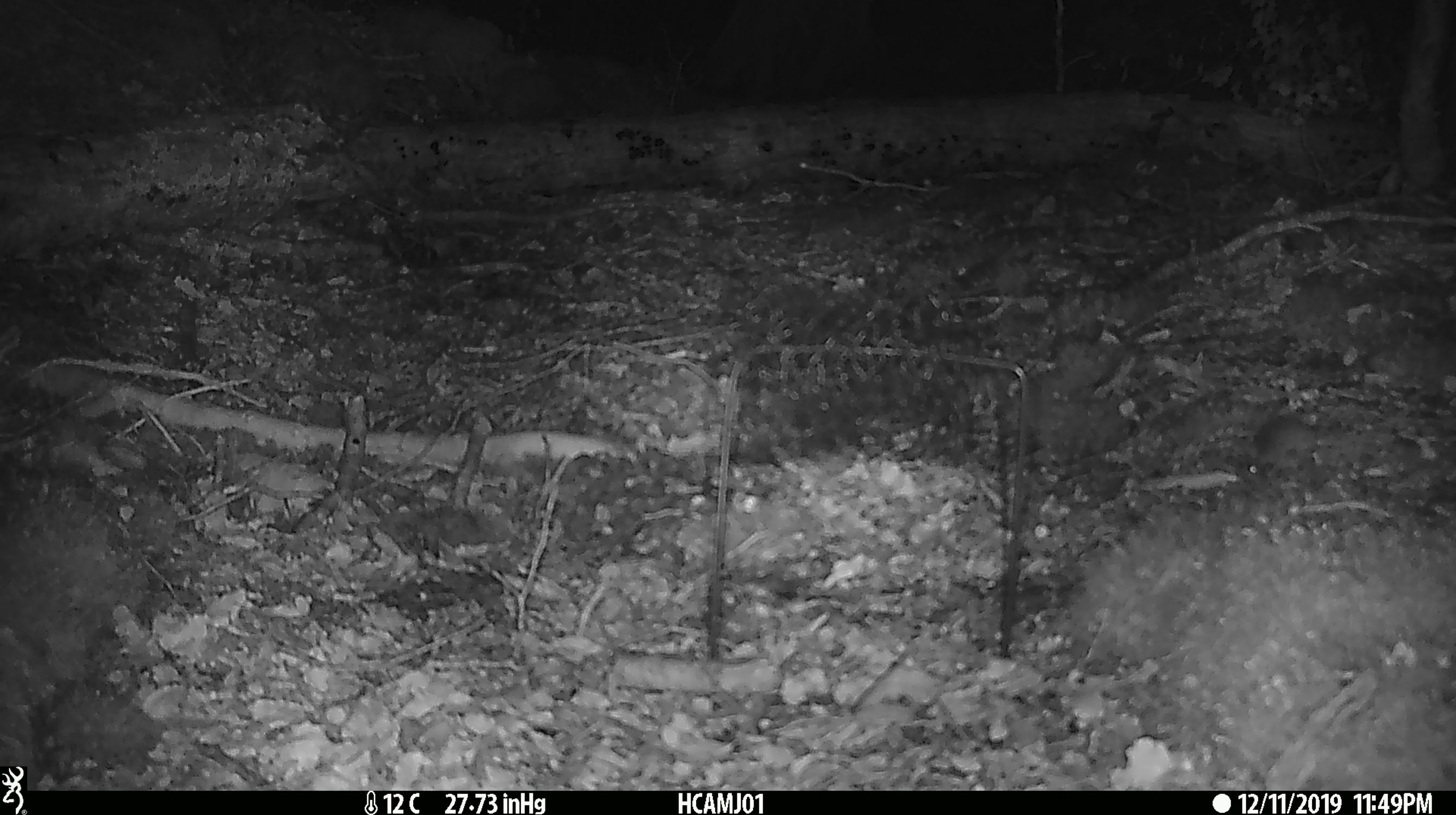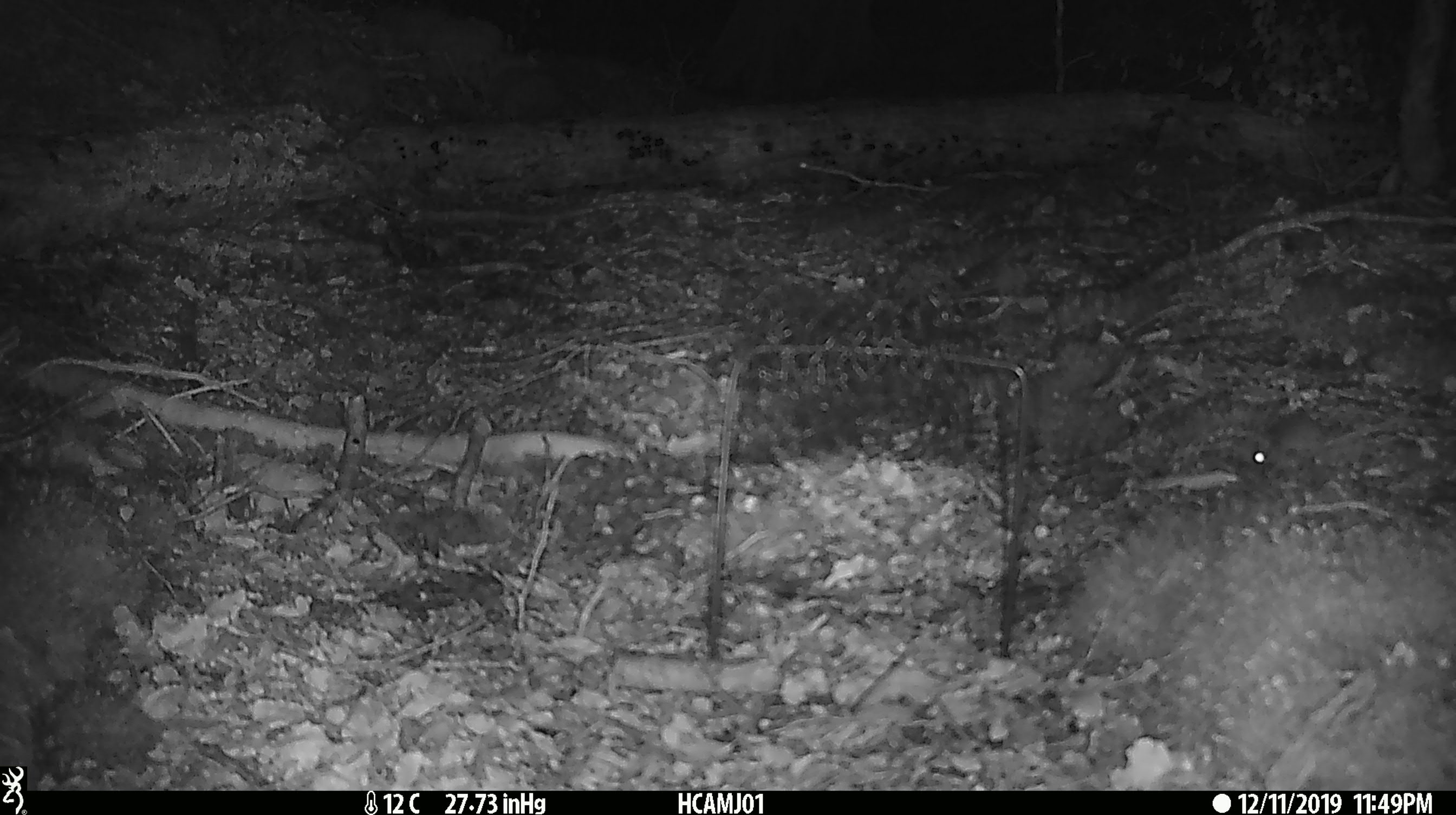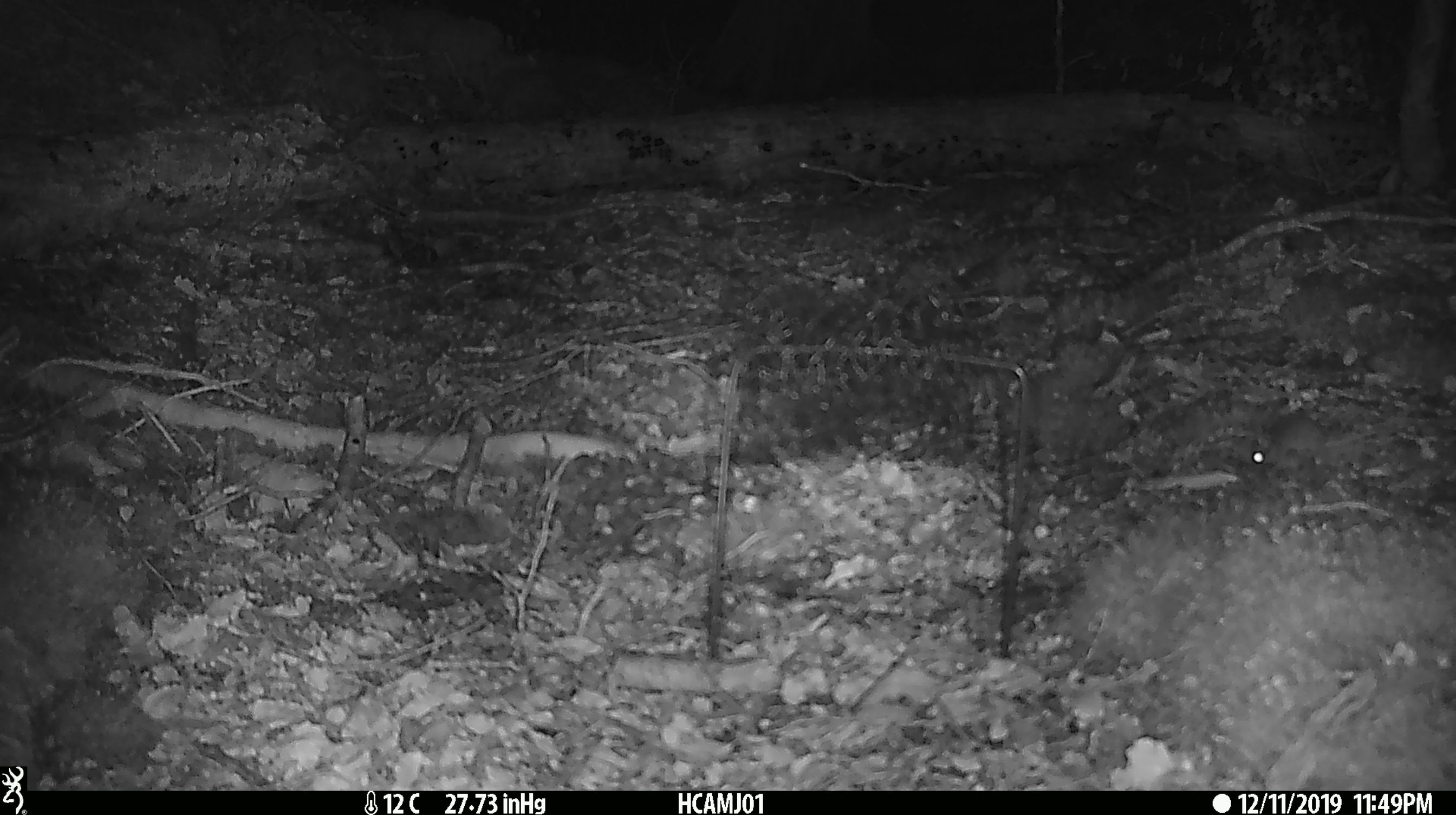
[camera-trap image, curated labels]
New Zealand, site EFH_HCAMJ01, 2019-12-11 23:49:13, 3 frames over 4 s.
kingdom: Animalia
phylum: Chordata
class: Mammalia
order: Rodentia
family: Muridae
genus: Mus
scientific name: Mus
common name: mouse